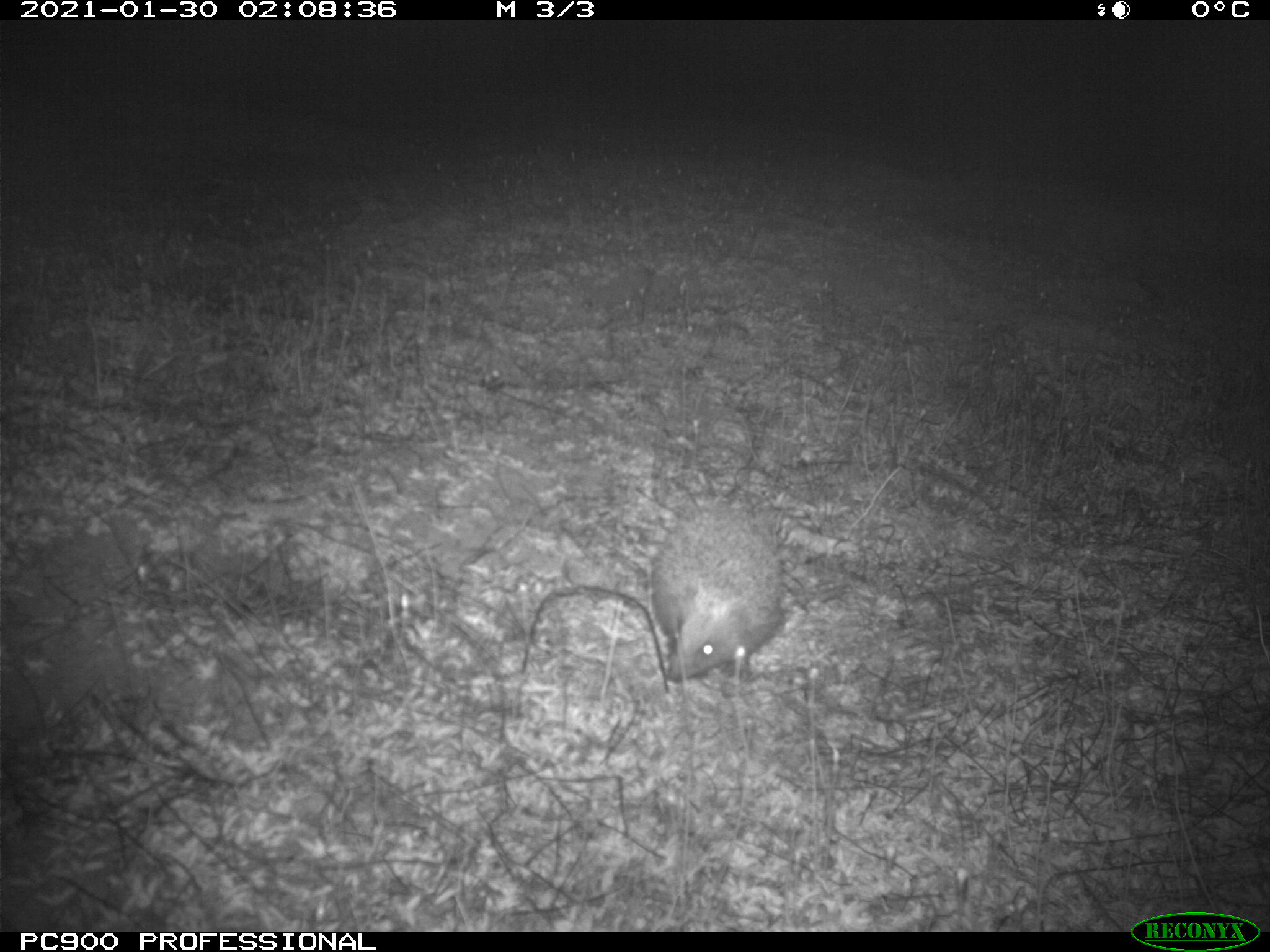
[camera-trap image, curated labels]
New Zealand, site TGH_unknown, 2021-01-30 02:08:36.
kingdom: Animalia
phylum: Chordata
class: Mammalia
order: Eulipotyphla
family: Erinaceidae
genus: Erinaceus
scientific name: Erinaceus europaeus europaeus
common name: european hedgehog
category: hedgehog